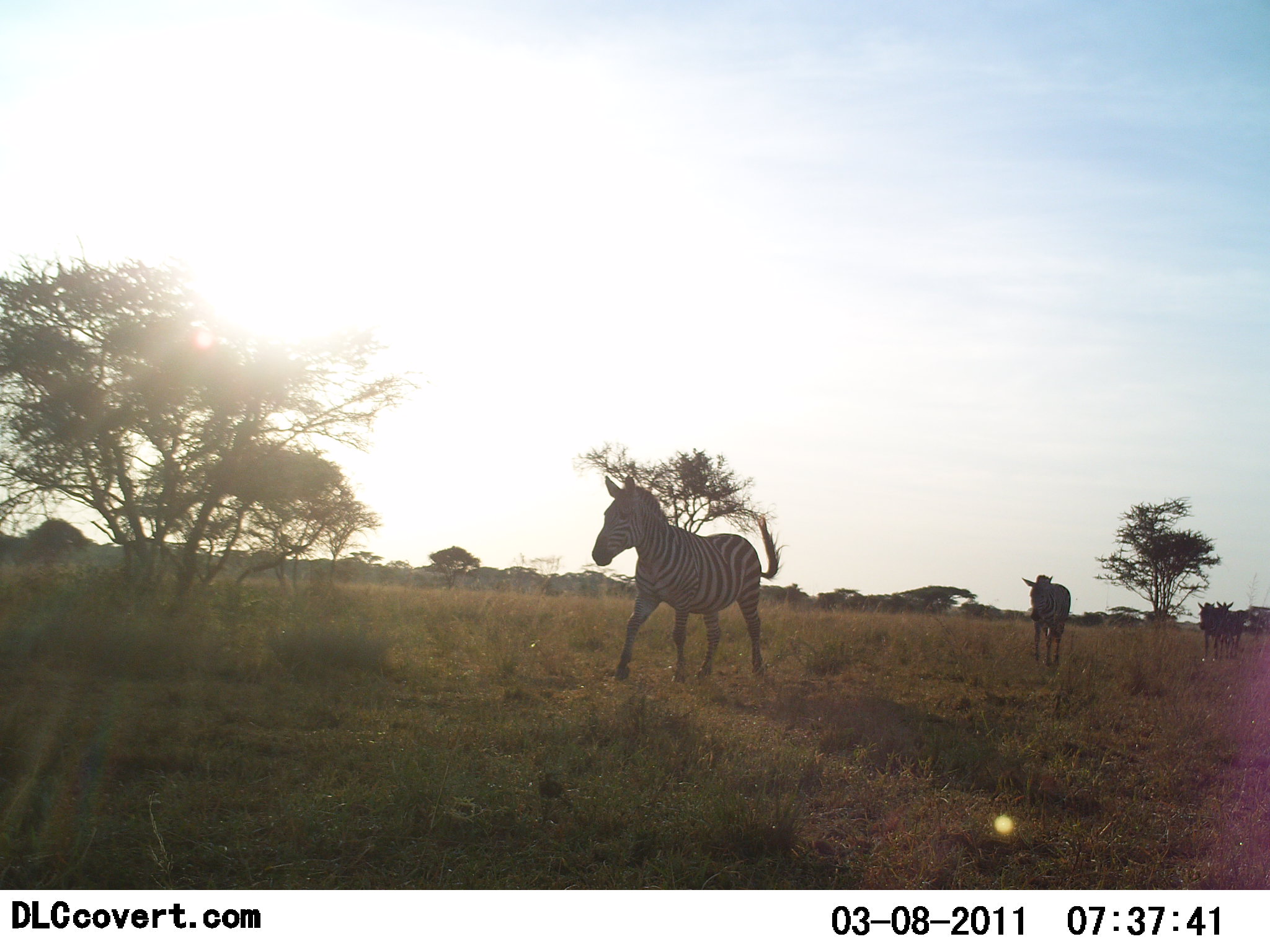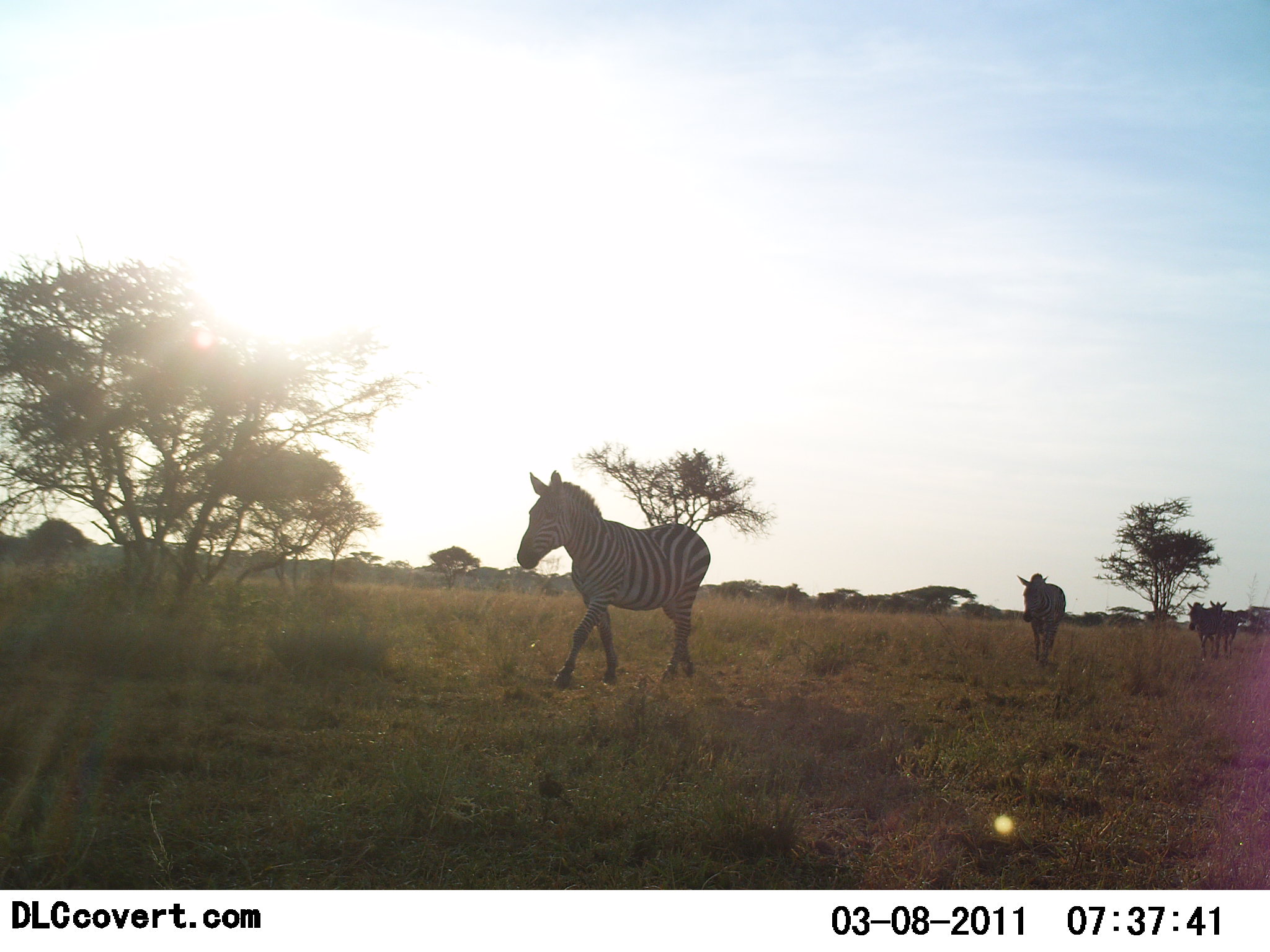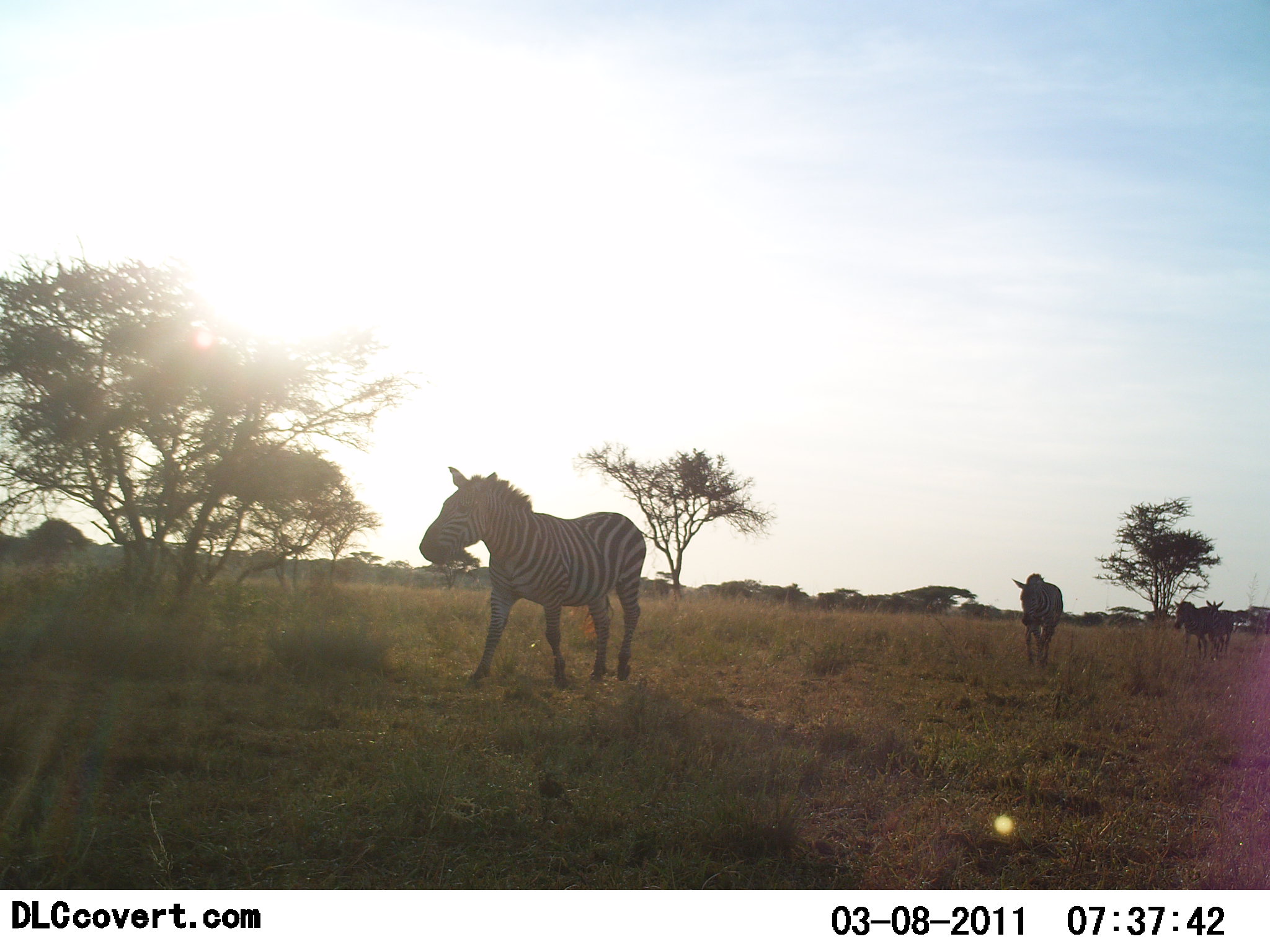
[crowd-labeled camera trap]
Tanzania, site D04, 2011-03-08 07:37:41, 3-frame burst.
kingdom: Animalia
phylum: Chordata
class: Mammalia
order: Perissodactyla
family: Equidae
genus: Equus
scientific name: Equus quagga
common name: plains zebra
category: zebra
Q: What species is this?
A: Zebra (plains zebra) (Equus quagga).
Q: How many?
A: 4.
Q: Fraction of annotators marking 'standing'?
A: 7%.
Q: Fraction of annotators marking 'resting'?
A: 0%.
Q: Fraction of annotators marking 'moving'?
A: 100%.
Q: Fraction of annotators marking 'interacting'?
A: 0%.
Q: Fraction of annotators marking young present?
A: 0%.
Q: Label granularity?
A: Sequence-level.